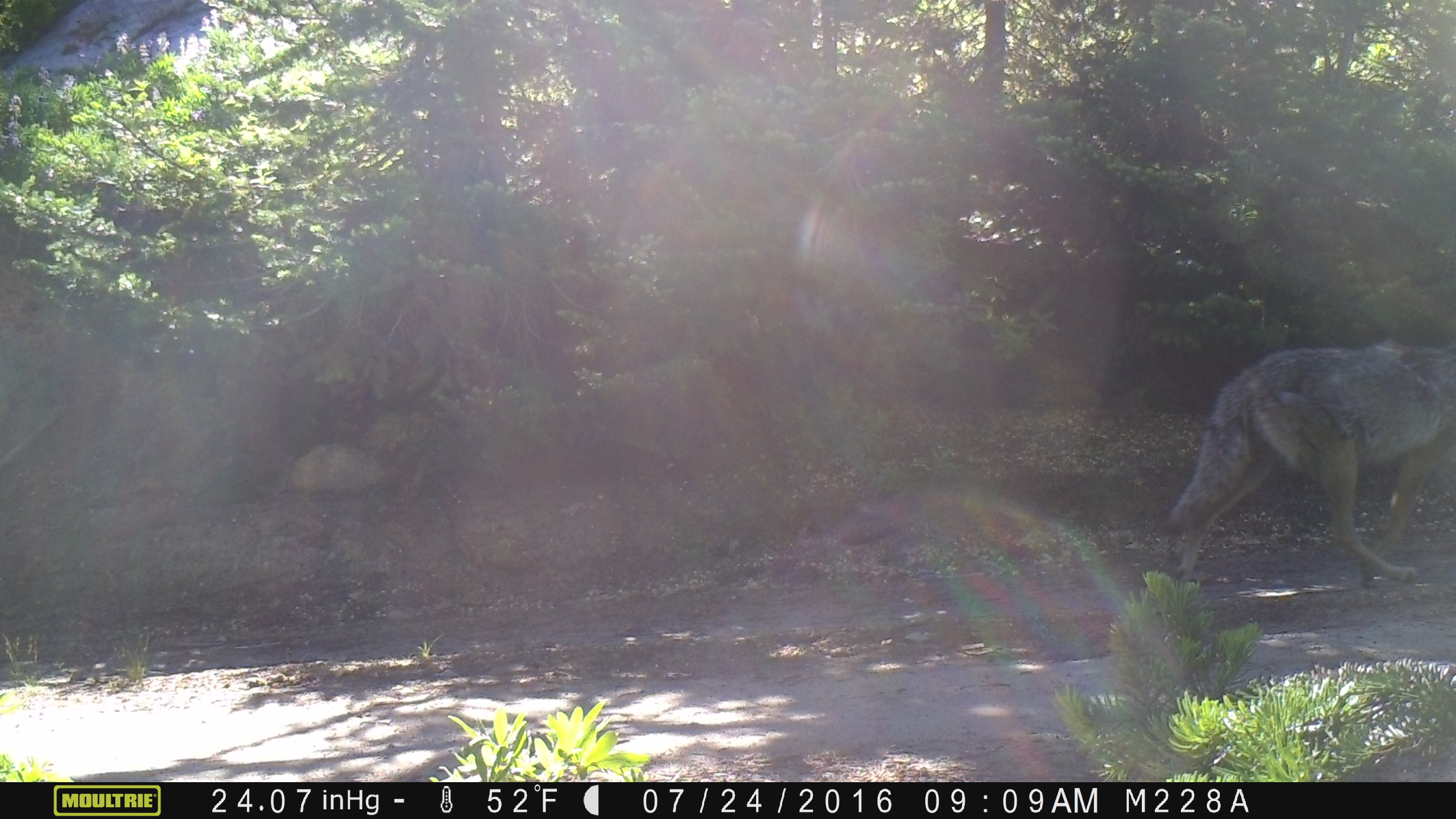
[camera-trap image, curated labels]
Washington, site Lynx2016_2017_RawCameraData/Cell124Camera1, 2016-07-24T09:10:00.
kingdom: Animalia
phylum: Chordata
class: Mammalia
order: Carnivora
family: Canidae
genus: Canis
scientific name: Canis latrans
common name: coyote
Canis latrans (coyote). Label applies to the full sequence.